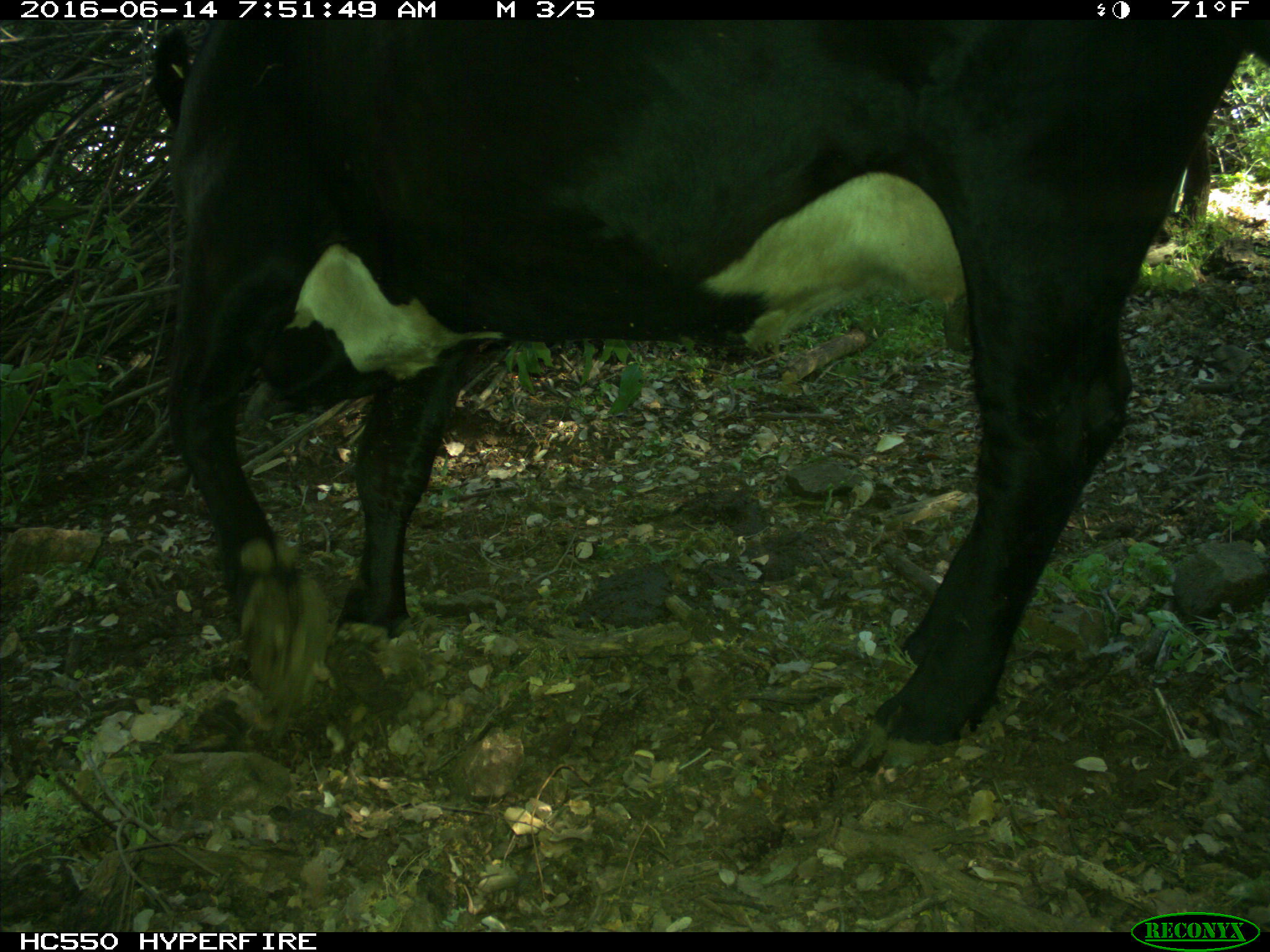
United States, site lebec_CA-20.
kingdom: Animalia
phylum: Chordata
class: Mammalia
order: Artiodactyla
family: Bovidae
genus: Bos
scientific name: Bos taurus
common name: domestic cow